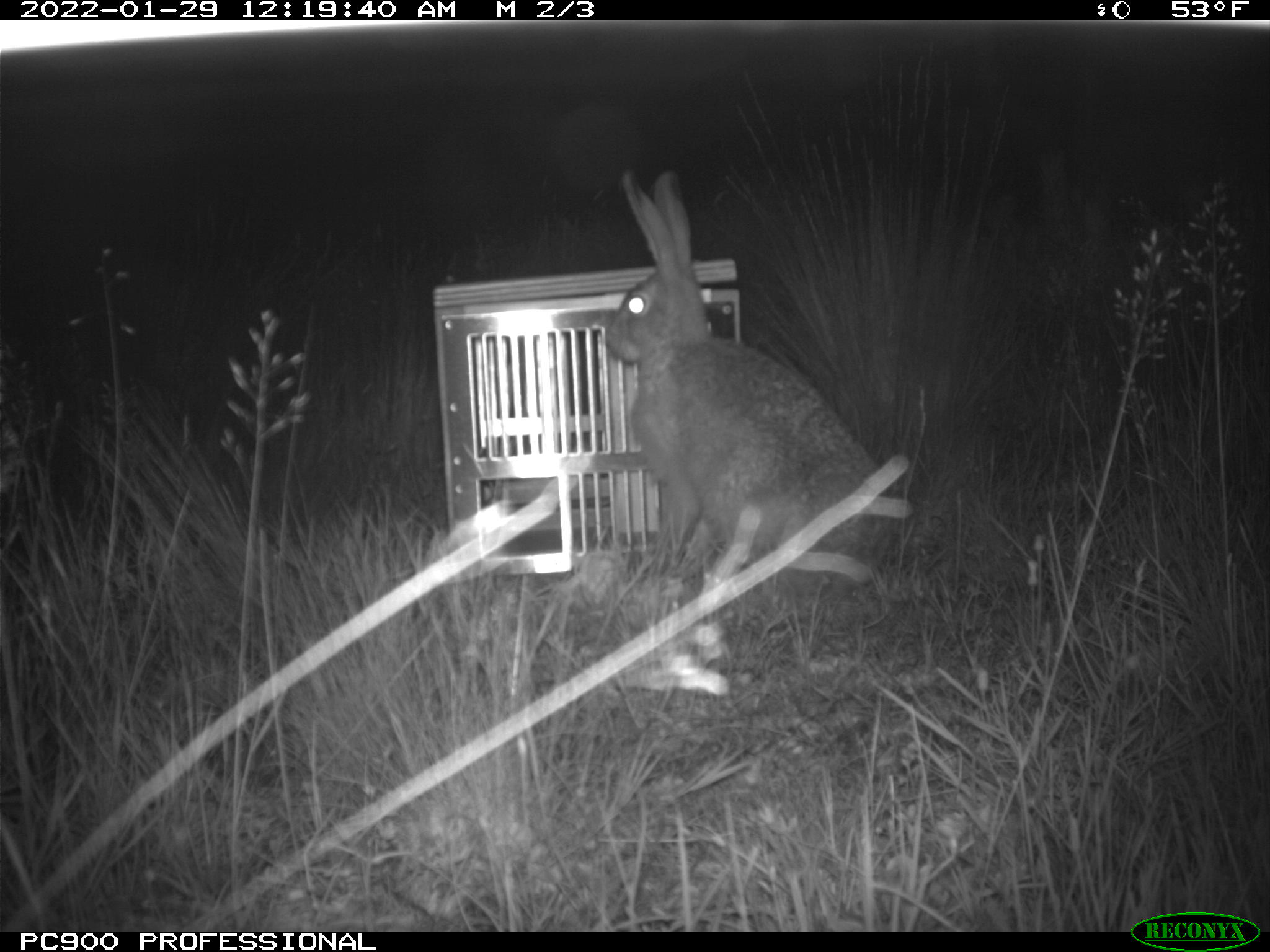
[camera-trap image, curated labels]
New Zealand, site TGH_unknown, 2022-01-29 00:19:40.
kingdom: Animalia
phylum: Chordata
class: Mammalia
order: Lagomorpha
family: Leporidae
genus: Lepus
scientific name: Lepus europaeus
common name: brown hare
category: hare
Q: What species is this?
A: Hare (brown hare) (Lepus europaeus).